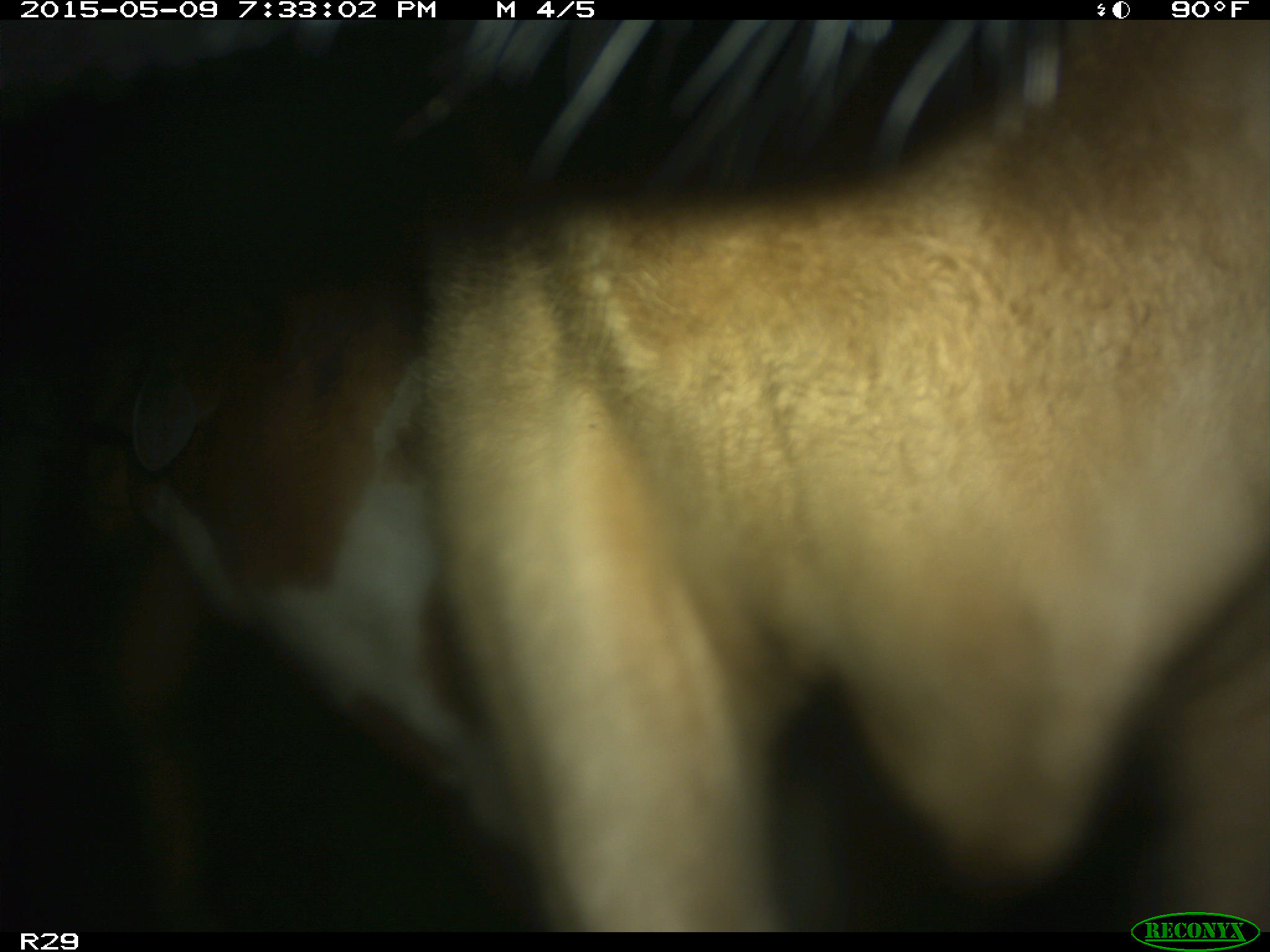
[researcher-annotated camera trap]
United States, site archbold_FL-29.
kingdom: Animalia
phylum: Chordata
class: Mammalia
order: Artiodactyla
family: Bovidae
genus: Bos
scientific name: Bos taurus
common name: domestic cow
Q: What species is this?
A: Bos taurus (domestic cow).